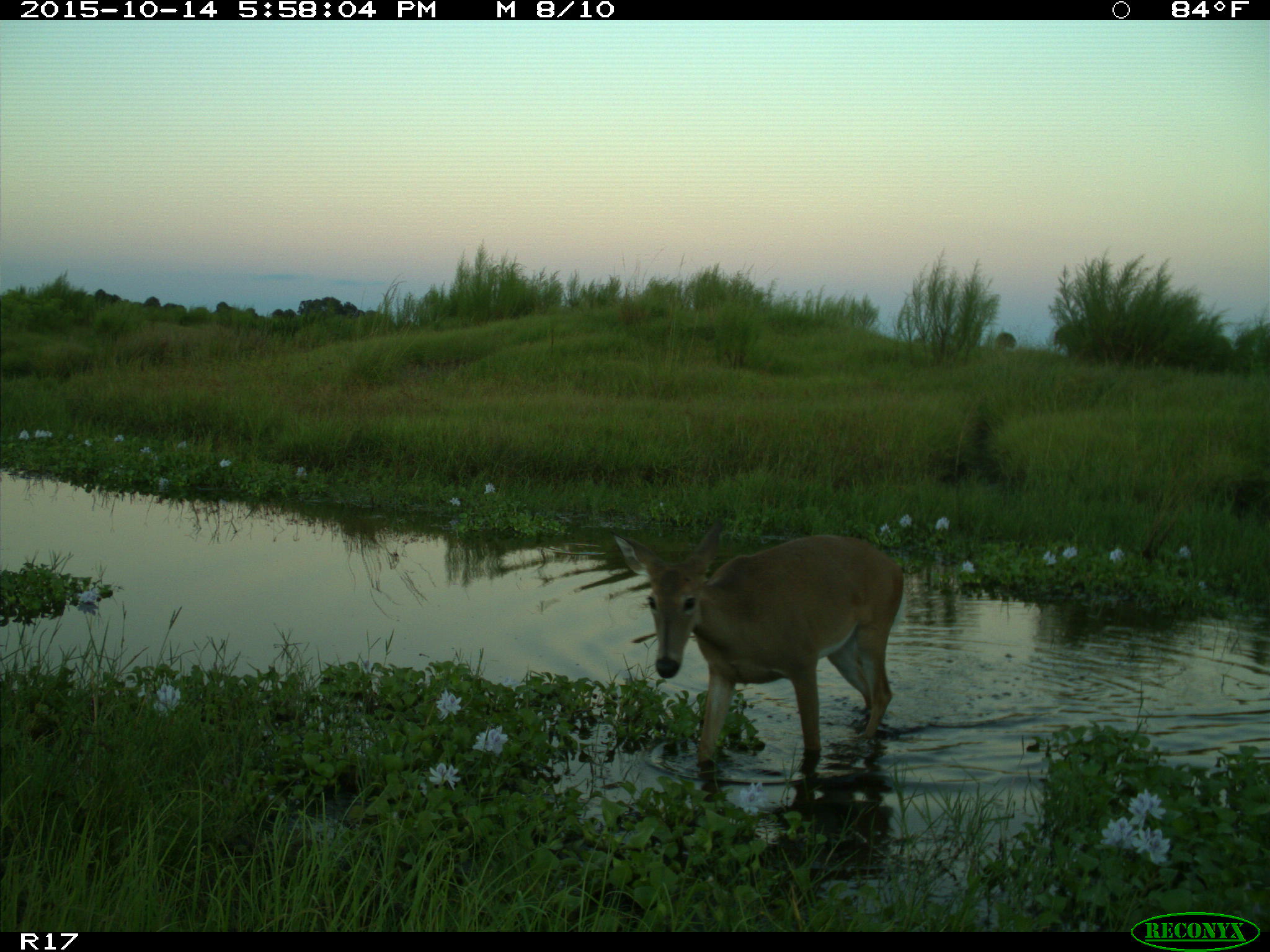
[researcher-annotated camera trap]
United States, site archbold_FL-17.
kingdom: Animalia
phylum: Chordata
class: Mammalia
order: Artiodactyla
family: Cervidae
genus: Odocoileus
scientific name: Odocoileus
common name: deer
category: unidentified deer